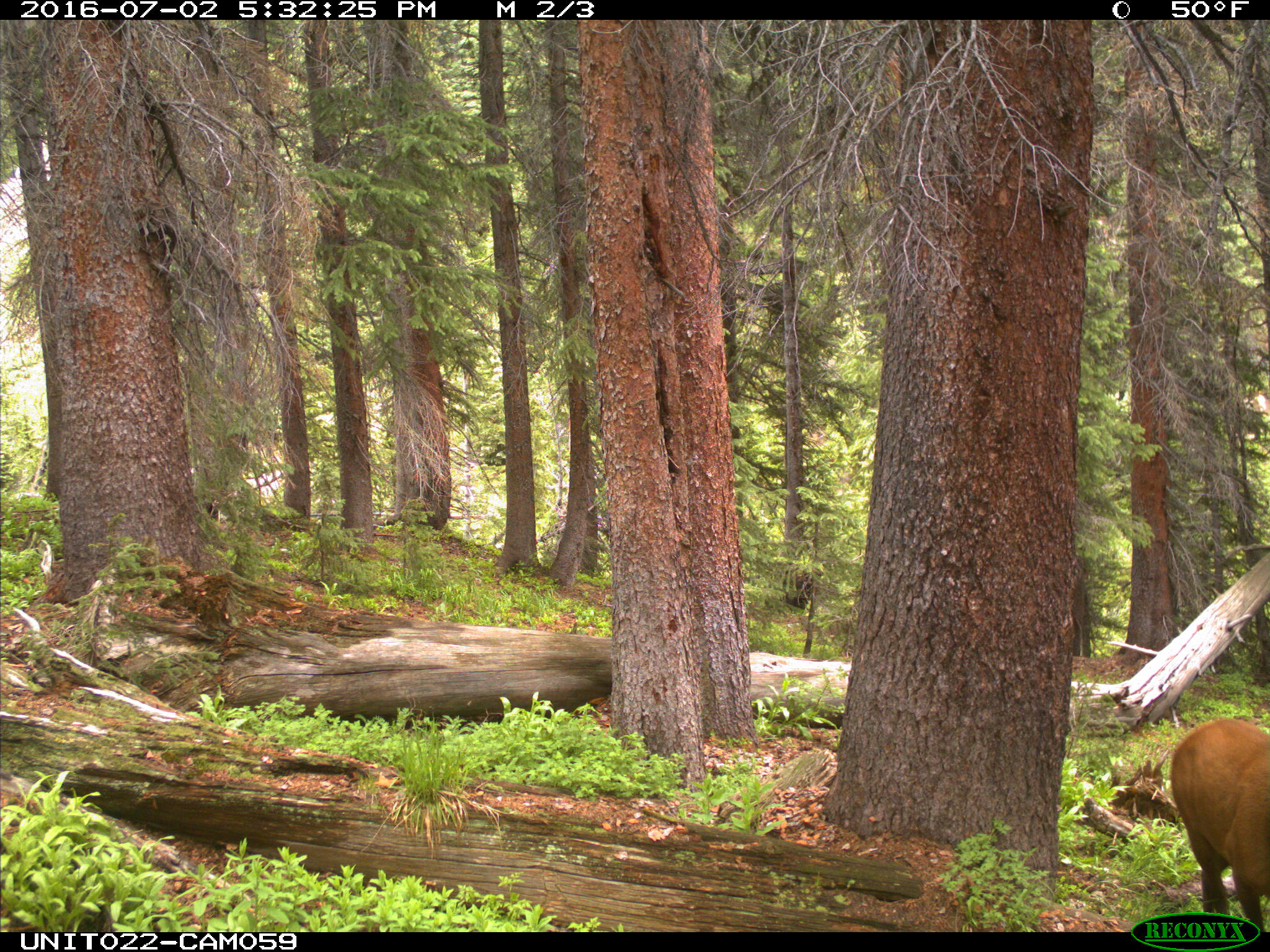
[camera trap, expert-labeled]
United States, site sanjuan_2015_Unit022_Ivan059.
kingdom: Animalia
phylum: Chordata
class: Mammalia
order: Artiodactyla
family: Cervidae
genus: Cervus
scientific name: Cervus elaphus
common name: red deer